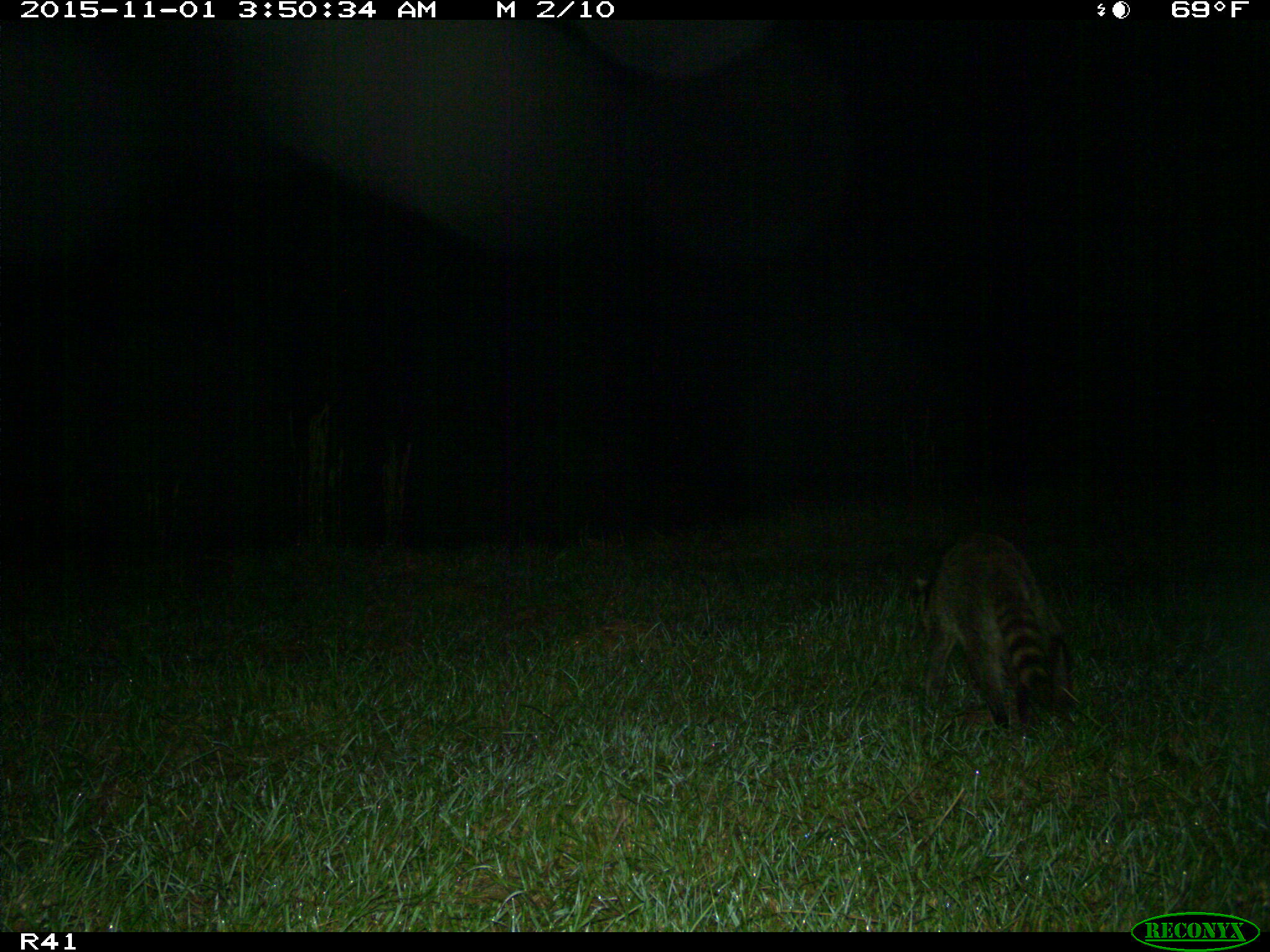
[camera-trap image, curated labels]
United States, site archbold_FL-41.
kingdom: Animalia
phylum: Chordata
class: Mammalia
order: Carnivora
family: Procyonidae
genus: Procyon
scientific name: Procyon lotor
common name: common raccoon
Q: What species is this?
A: Procyon lotor (common raccoon).